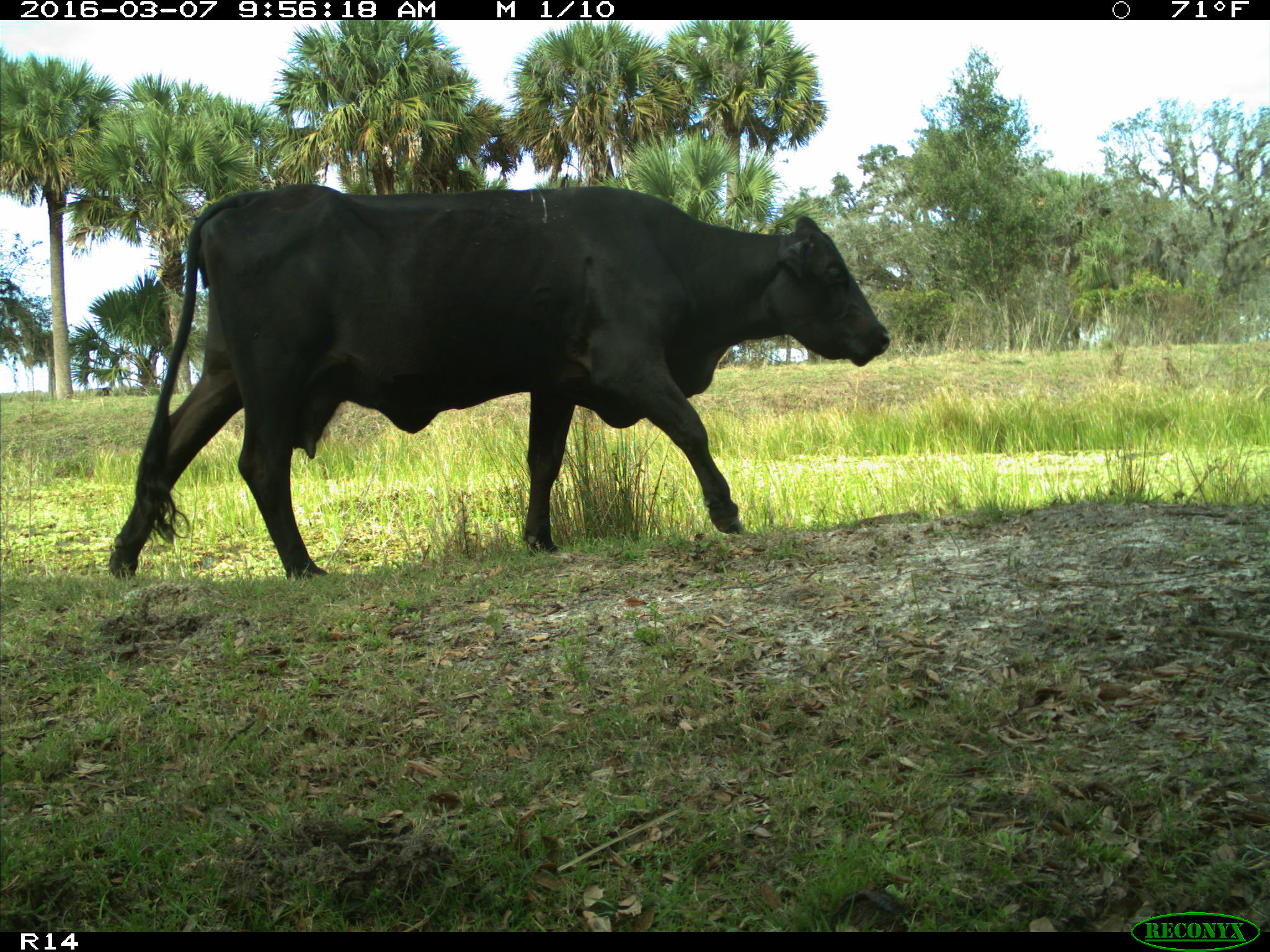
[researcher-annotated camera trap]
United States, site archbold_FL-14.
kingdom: Animalia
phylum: Chordata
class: Mammalia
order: Artiodactyla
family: Bovidae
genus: Bos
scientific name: Bos taurus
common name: domestic cow